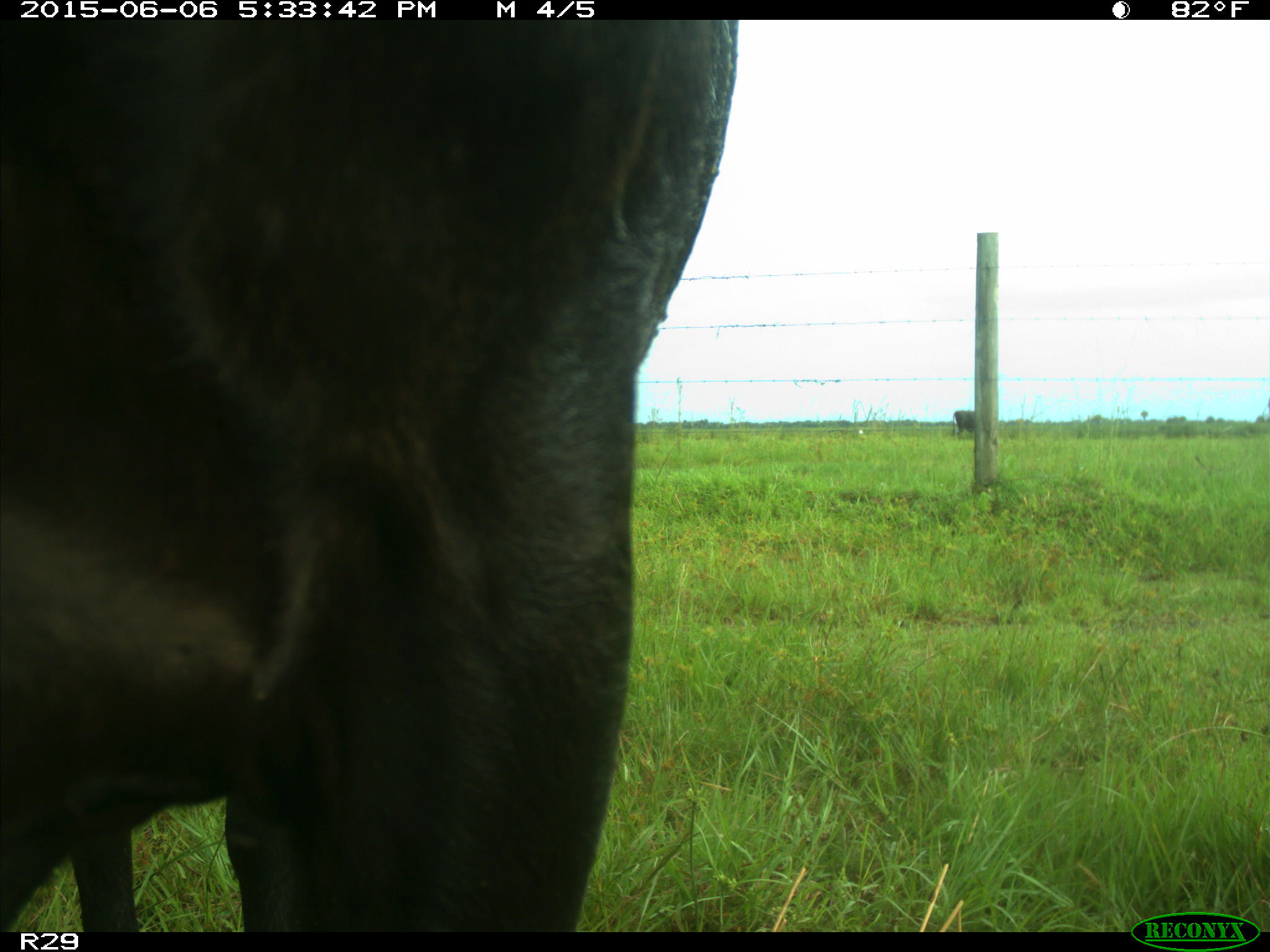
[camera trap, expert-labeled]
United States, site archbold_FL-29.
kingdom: Animalia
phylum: Chordata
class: Mammalia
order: Artiodactyla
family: Bovidae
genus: Bos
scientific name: Bos taurus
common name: domestic cow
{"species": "Bos taurus (domestic cow)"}